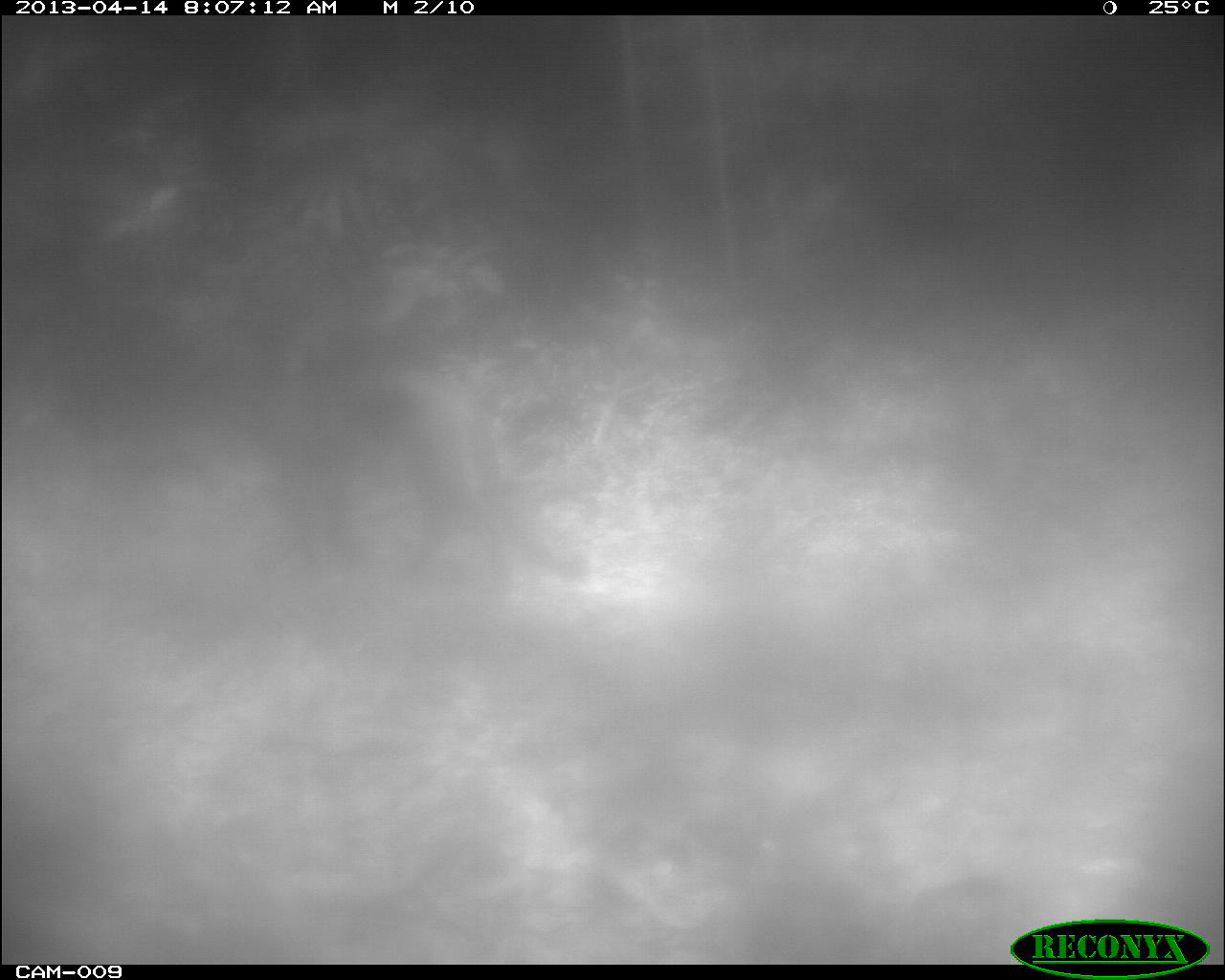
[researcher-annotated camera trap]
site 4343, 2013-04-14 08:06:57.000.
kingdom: Animalia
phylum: Chordata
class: Mammalia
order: Carnivora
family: Felidae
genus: Puma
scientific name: Puma concolor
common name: mountain lion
Puma concolor (mountain lion), count 1, sex male.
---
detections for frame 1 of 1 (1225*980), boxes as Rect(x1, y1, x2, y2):
puma concolor: Rect(241, 324, 594, 619)